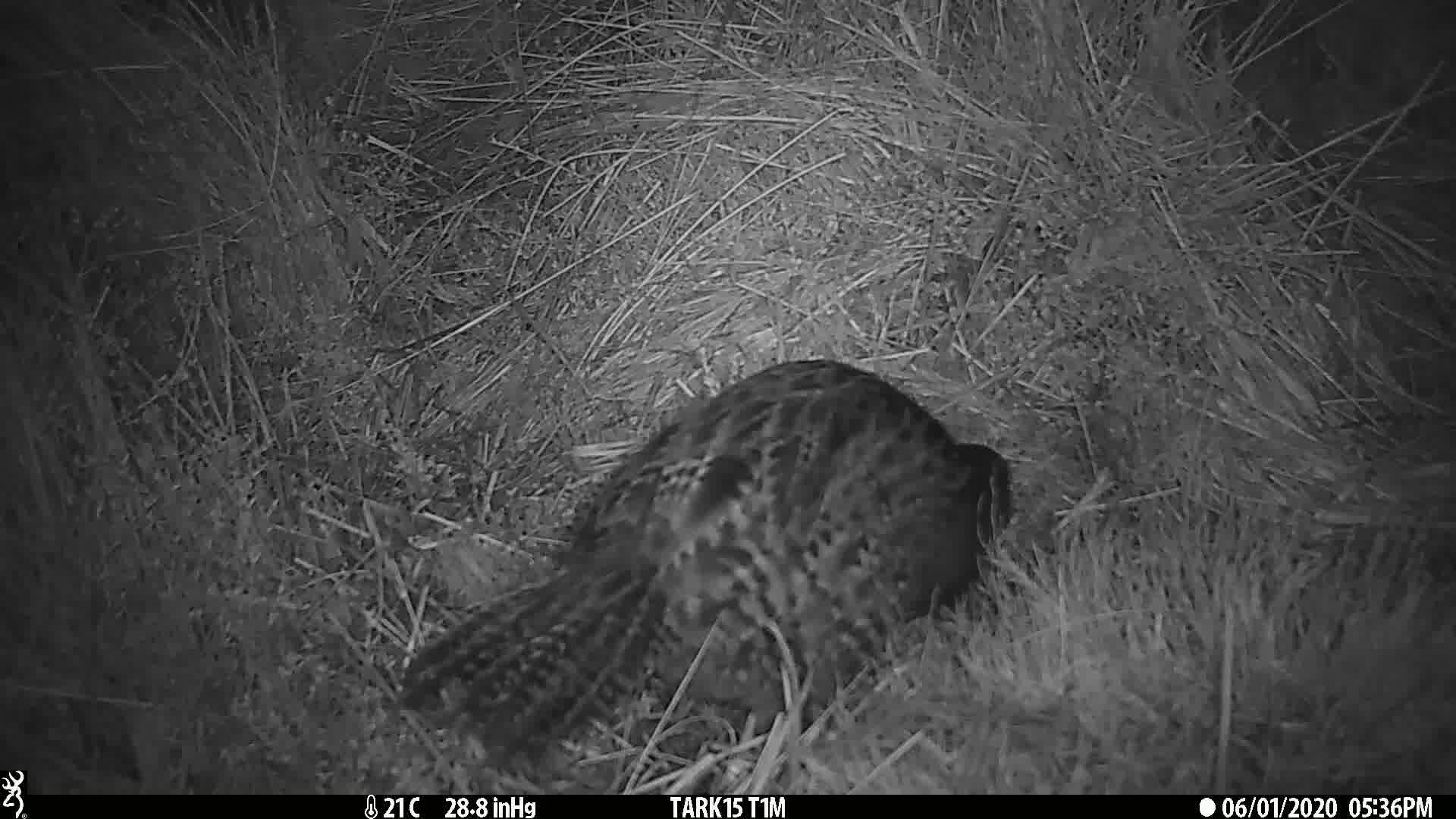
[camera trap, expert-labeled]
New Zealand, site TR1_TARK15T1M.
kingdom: Animalia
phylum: Chordata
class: Aves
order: Gruiformes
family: Rallidae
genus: Gallirallus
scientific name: Gallirallus australis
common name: weka